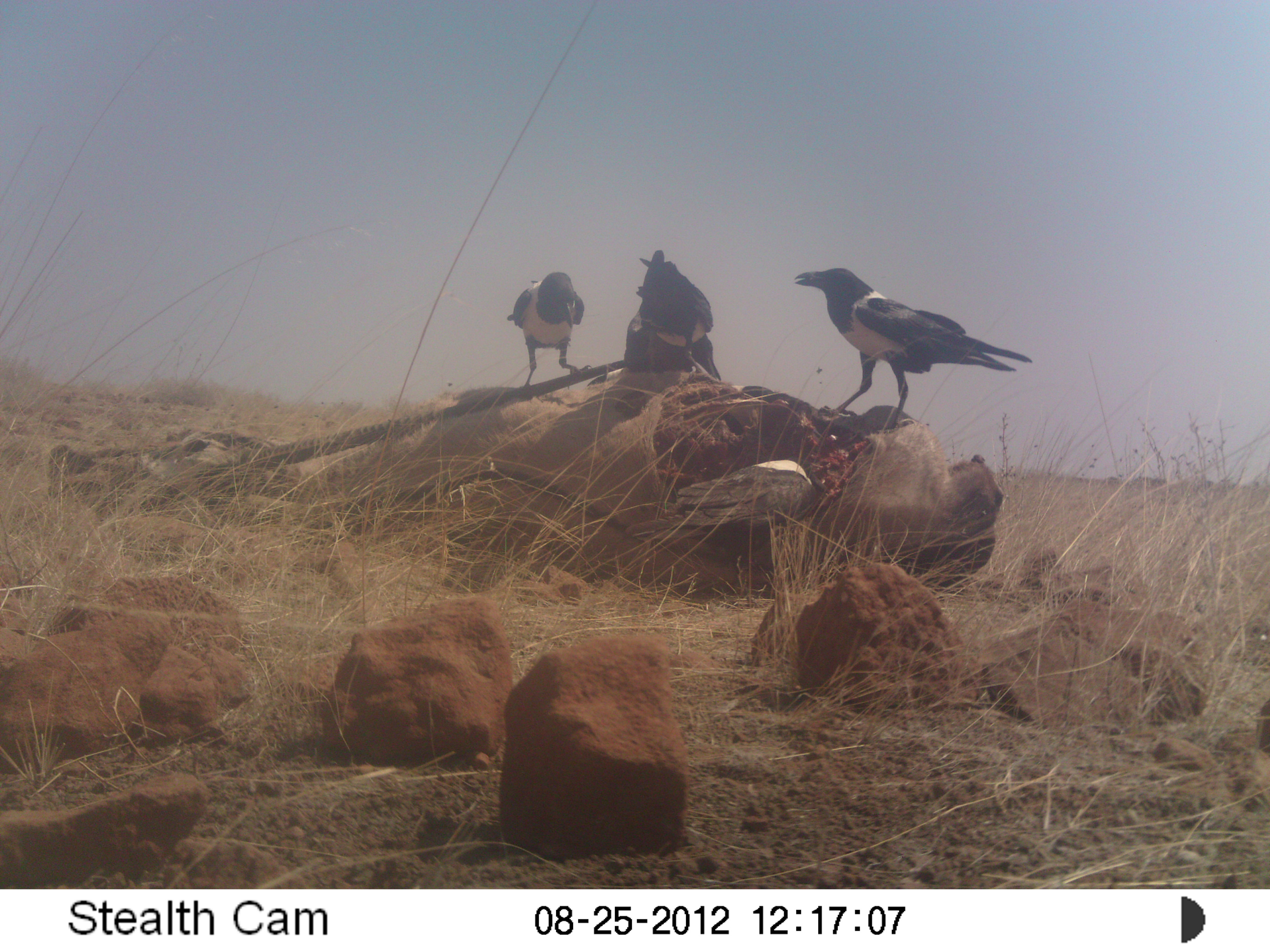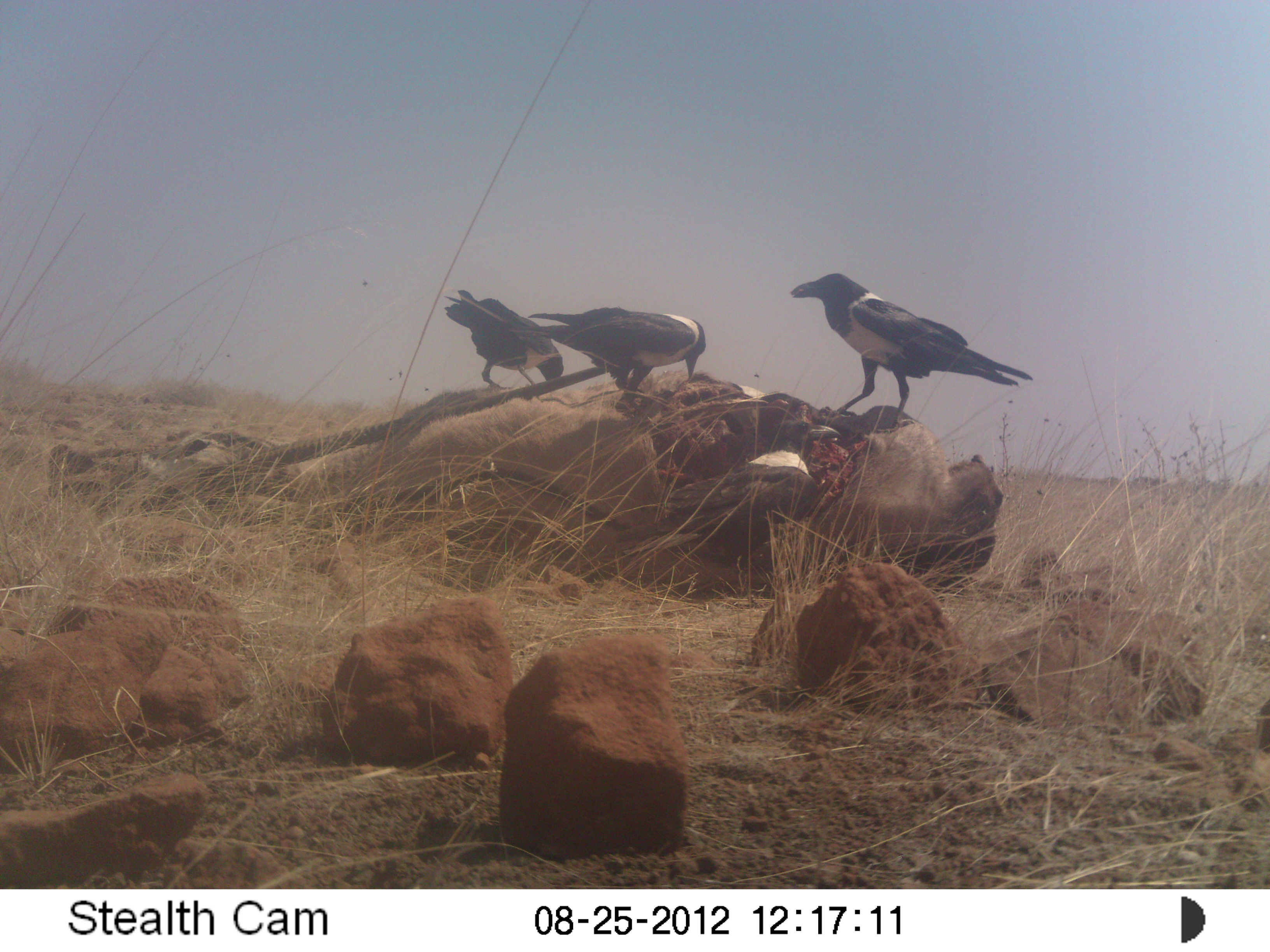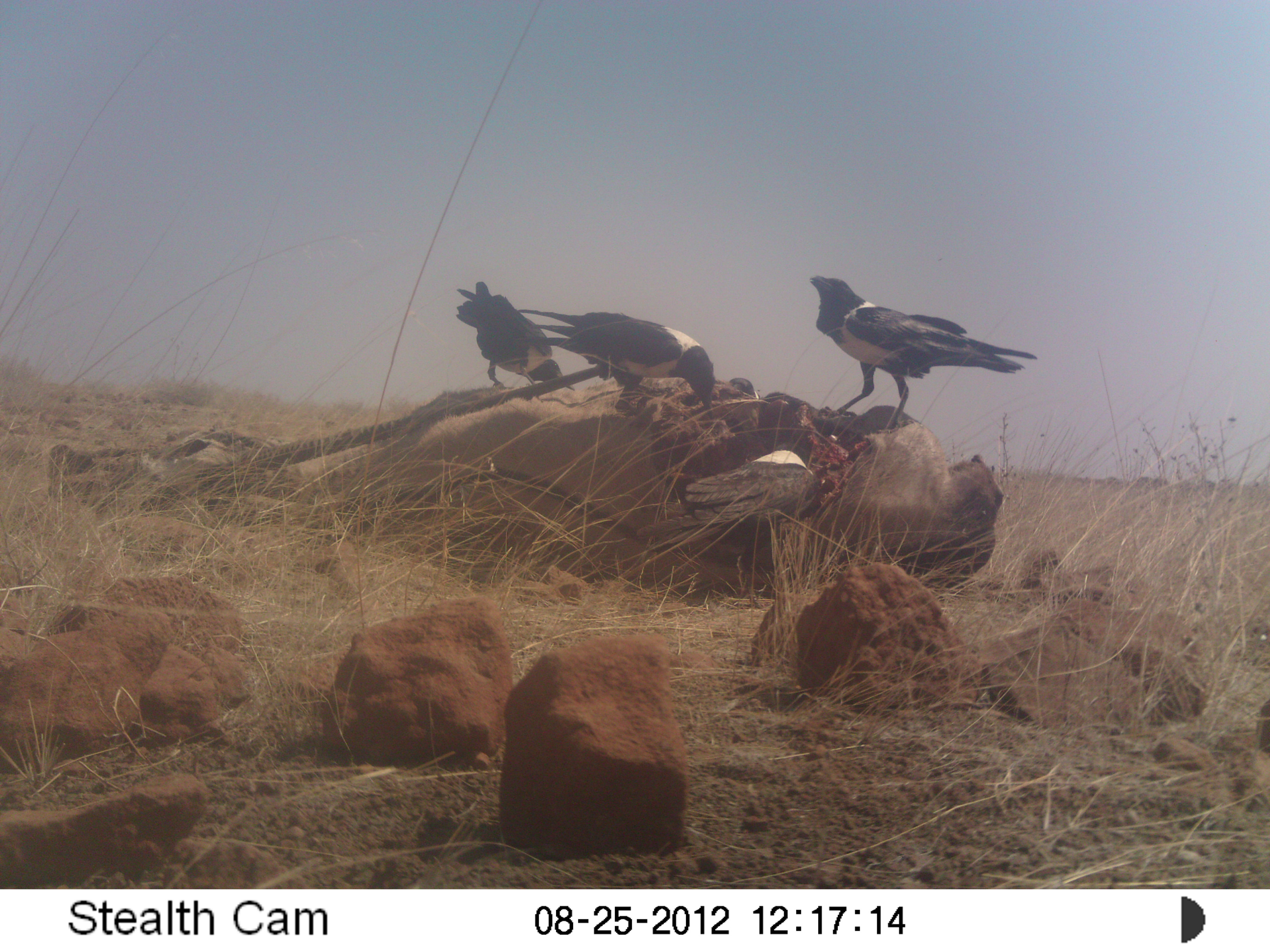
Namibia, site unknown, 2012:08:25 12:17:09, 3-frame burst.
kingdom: Animalia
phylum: Chordata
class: Aves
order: Passeriformes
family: Corvidae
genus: Corvus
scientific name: Corvus albus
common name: pied crow